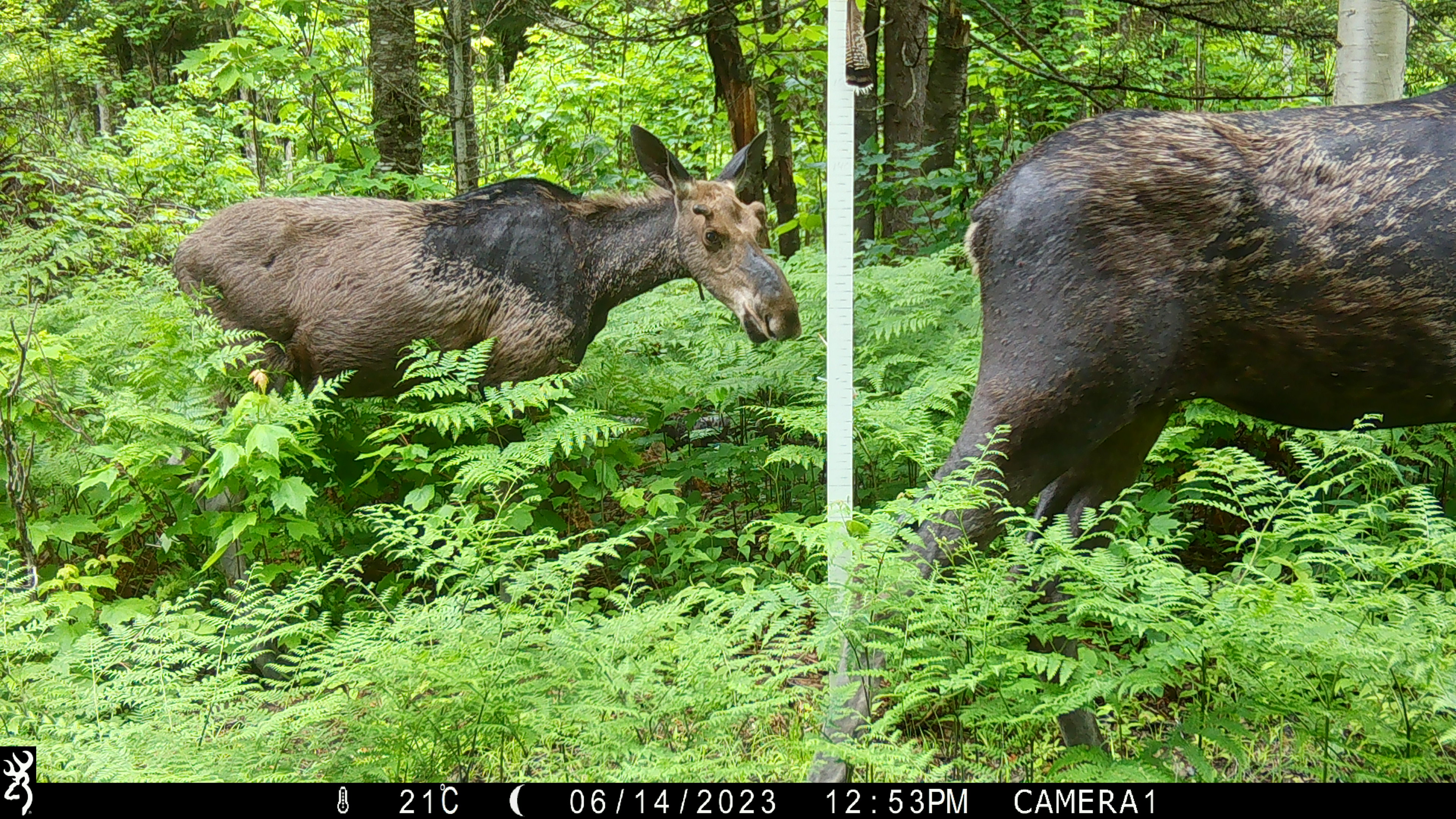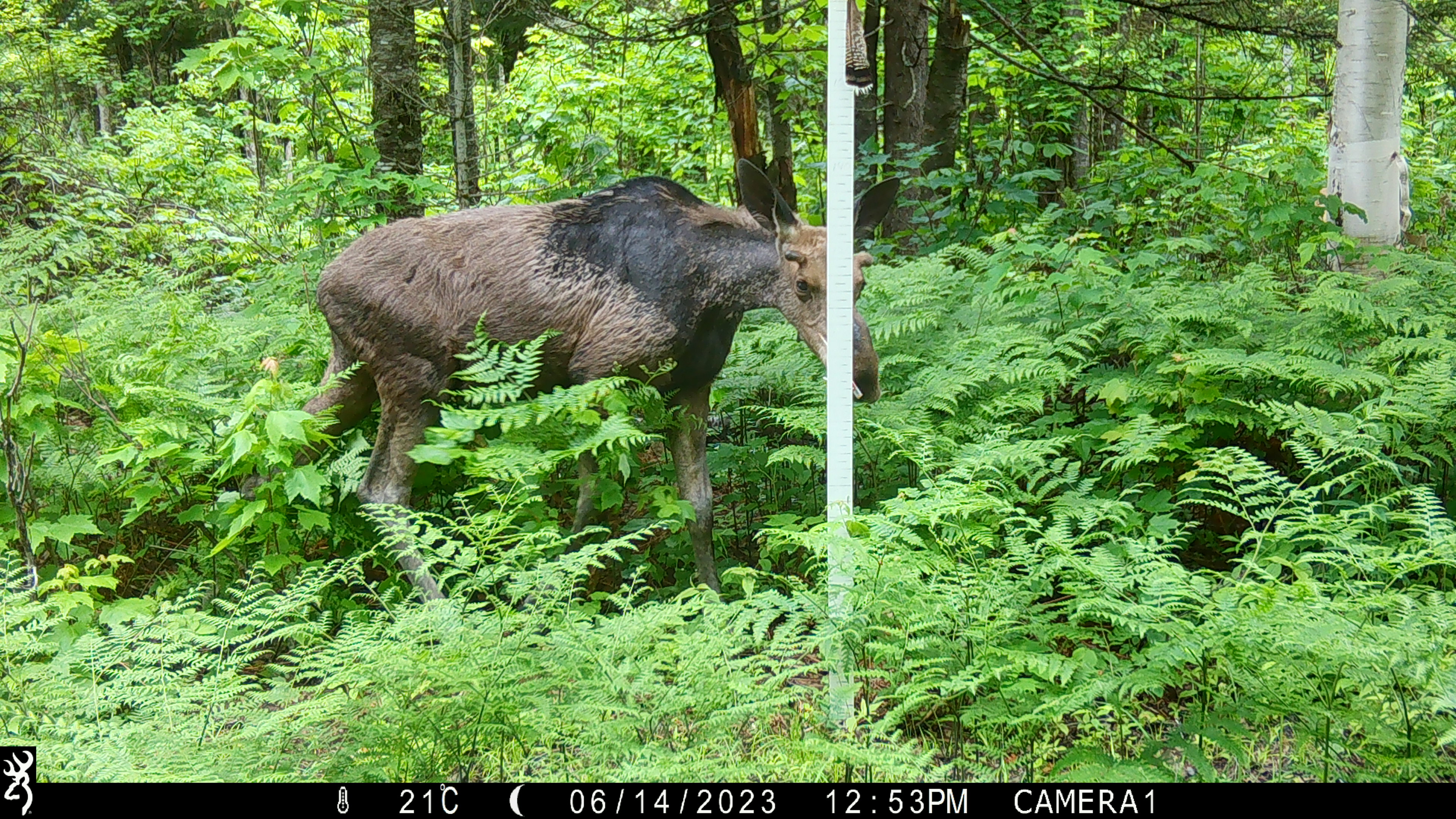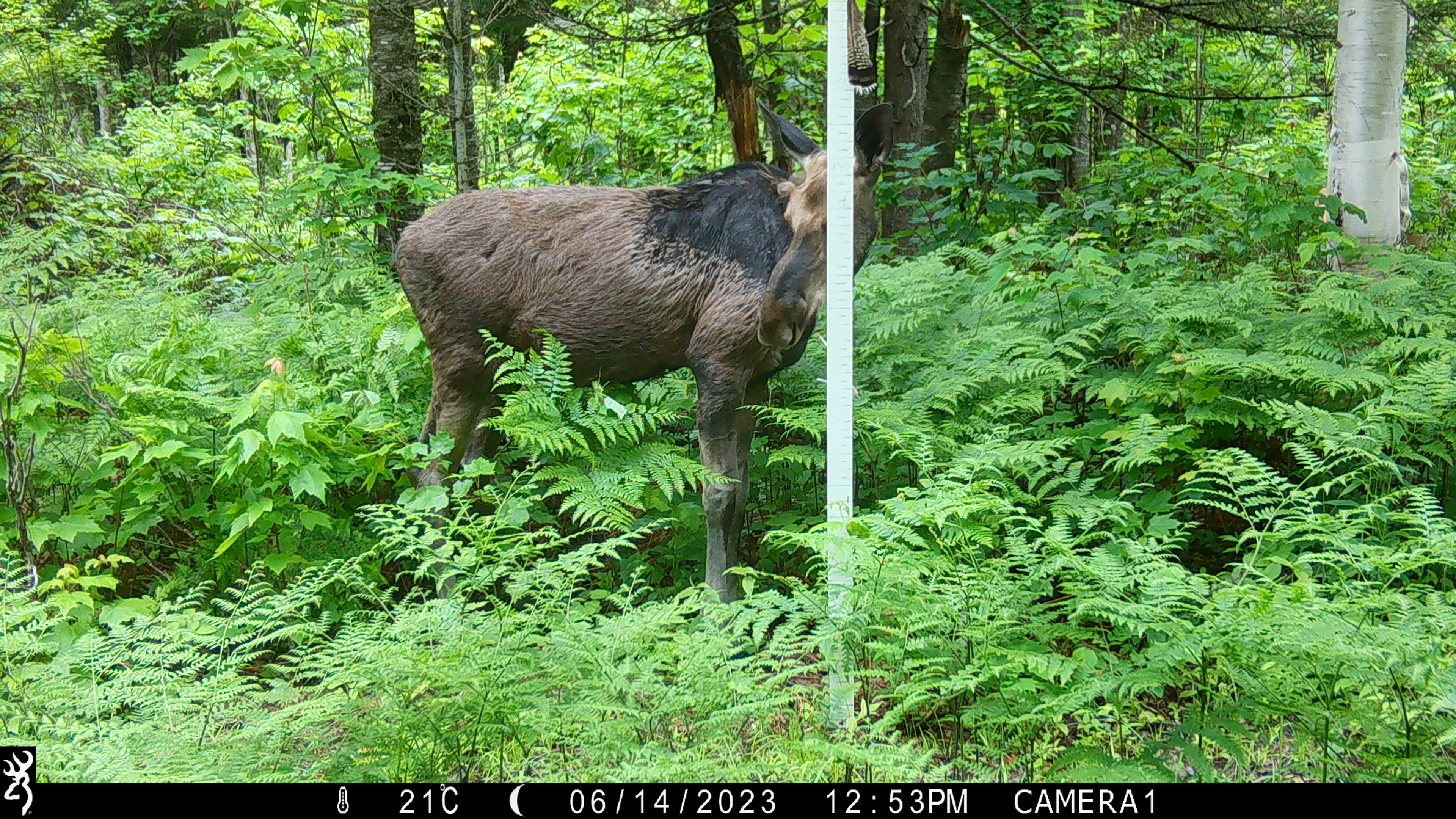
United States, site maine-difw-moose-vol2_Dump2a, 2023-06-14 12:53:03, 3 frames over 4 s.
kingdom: Animalia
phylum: Chordata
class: Mammalia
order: Artiodactyla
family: Cervidae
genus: Alces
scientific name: Alces alces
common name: moose